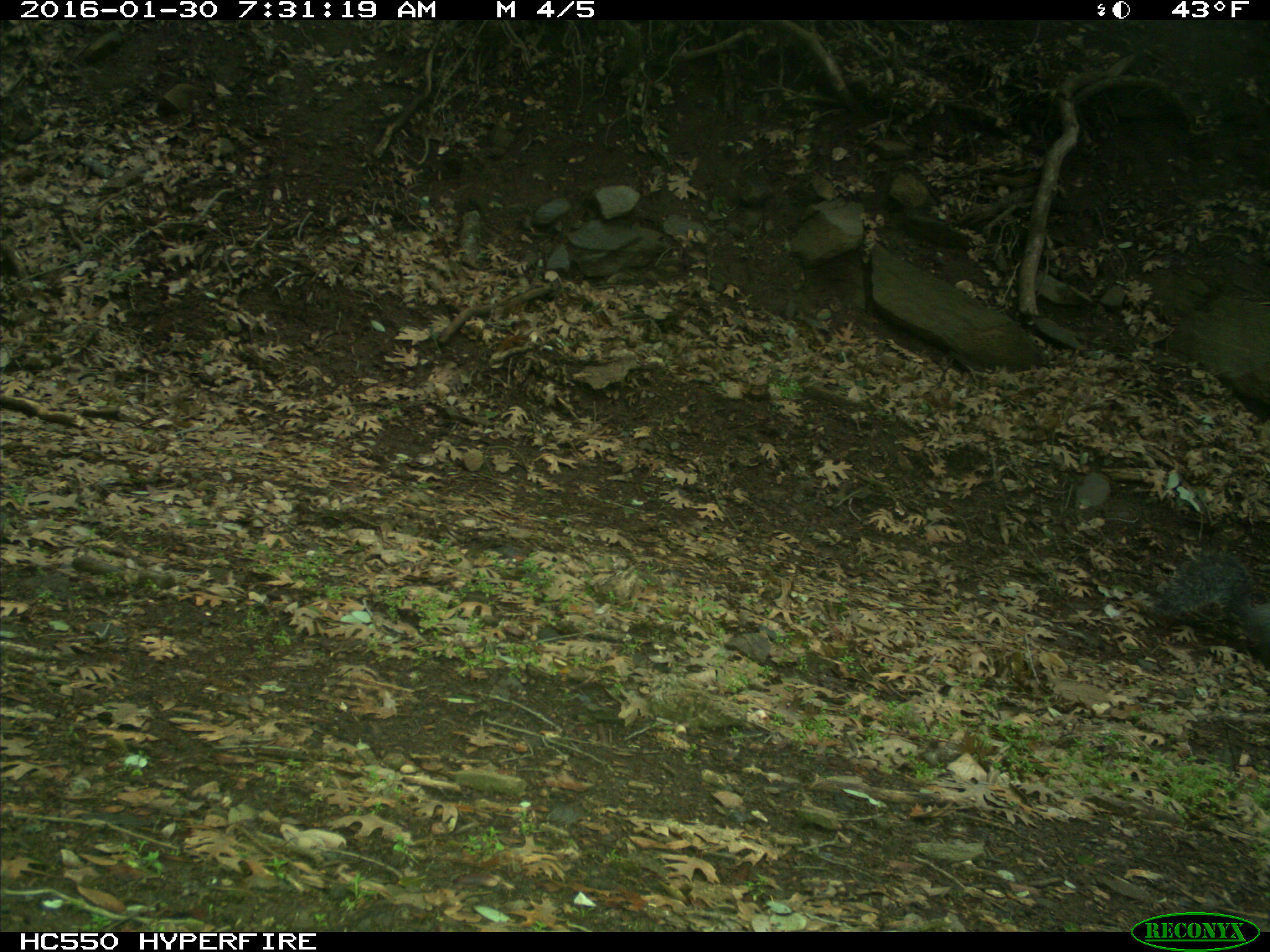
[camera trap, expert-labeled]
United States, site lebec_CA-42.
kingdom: Animalia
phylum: Chordata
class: Mammalia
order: Rodentia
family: Sciuridae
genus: Sciurus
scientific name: Sciurus carolinensis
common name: eastern gray squirrel